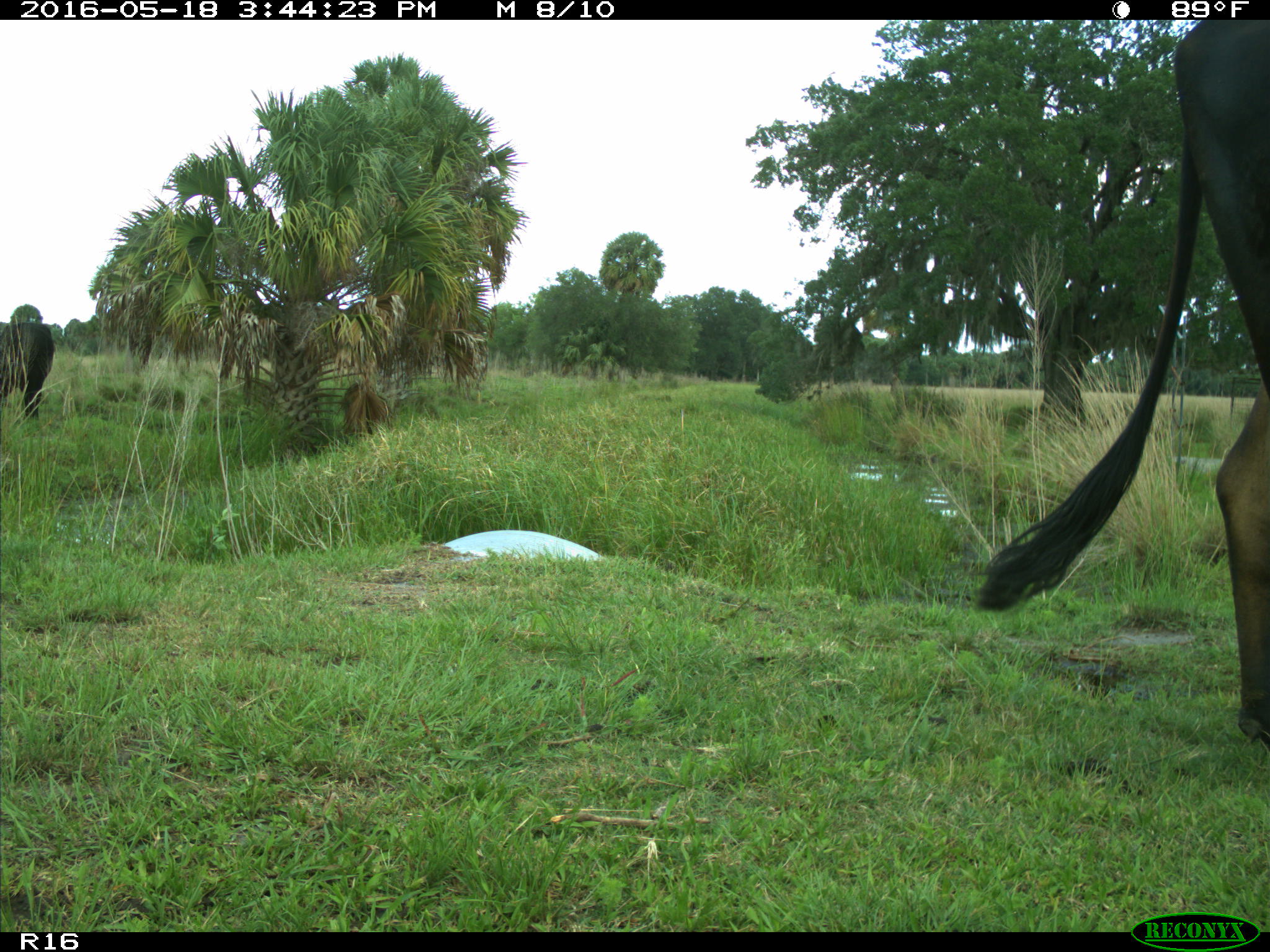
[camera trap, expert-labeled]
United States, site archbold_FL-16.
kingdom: Animalia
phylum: Chordata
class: Mammalia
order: Artiodactyla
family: Bovidae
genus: Bos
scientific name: Bos taurus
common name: domestic cow